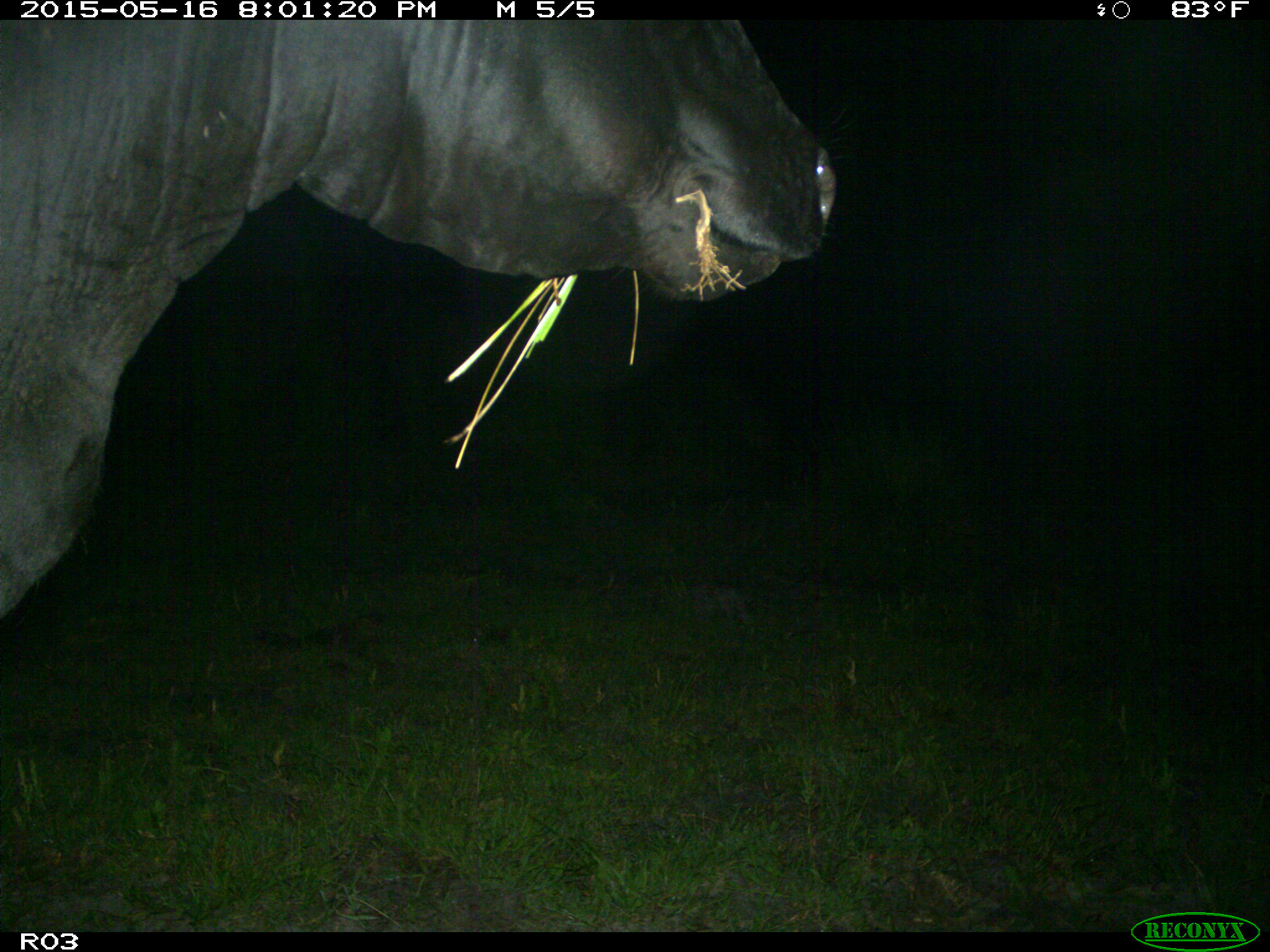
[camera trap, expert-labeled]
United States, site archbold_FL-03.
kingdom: Animalia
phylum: Chordata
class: Mammalia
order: Artiodactyla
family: Bovidae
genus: Bos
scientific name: Bos taurus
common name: domestic cow